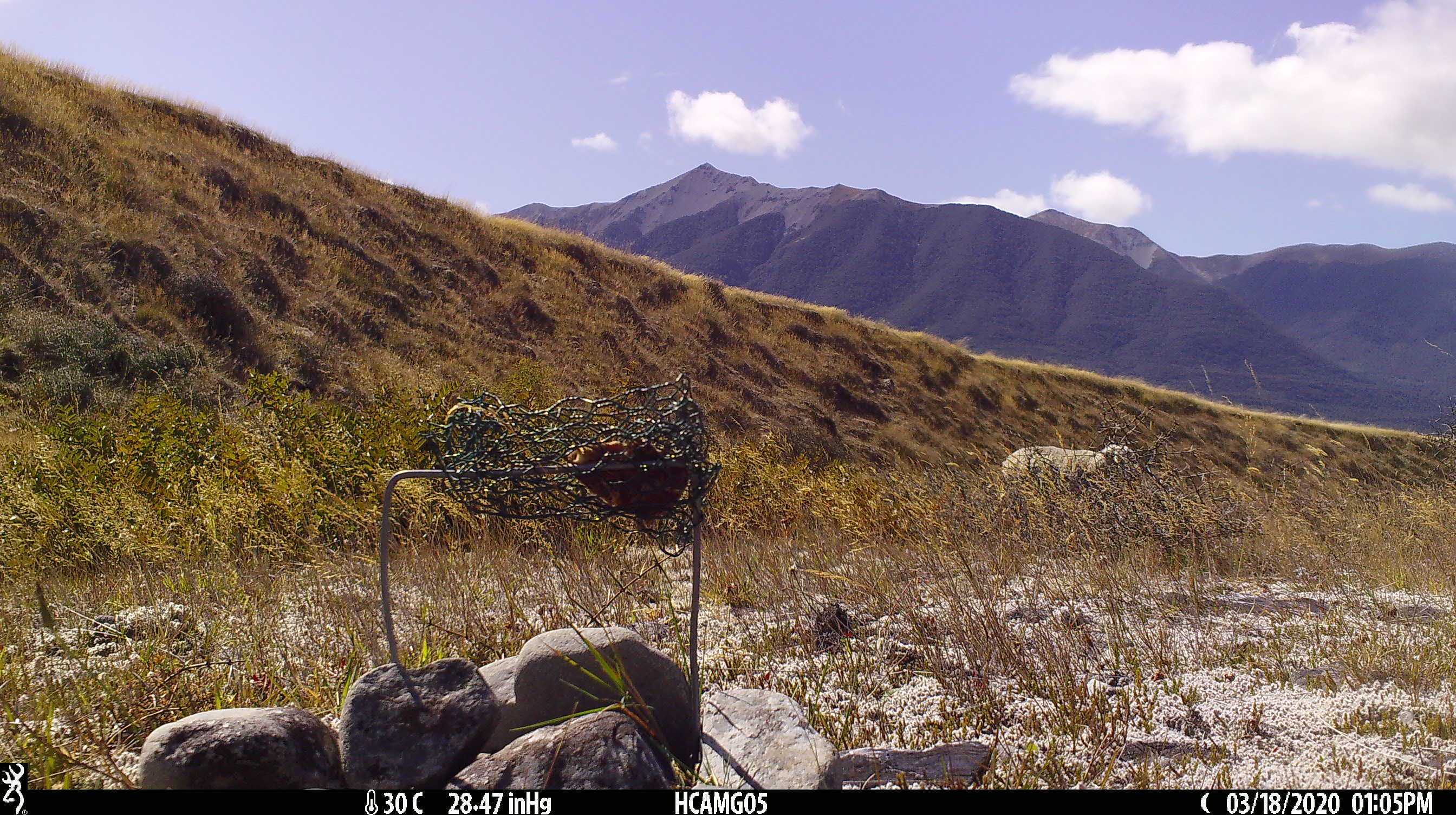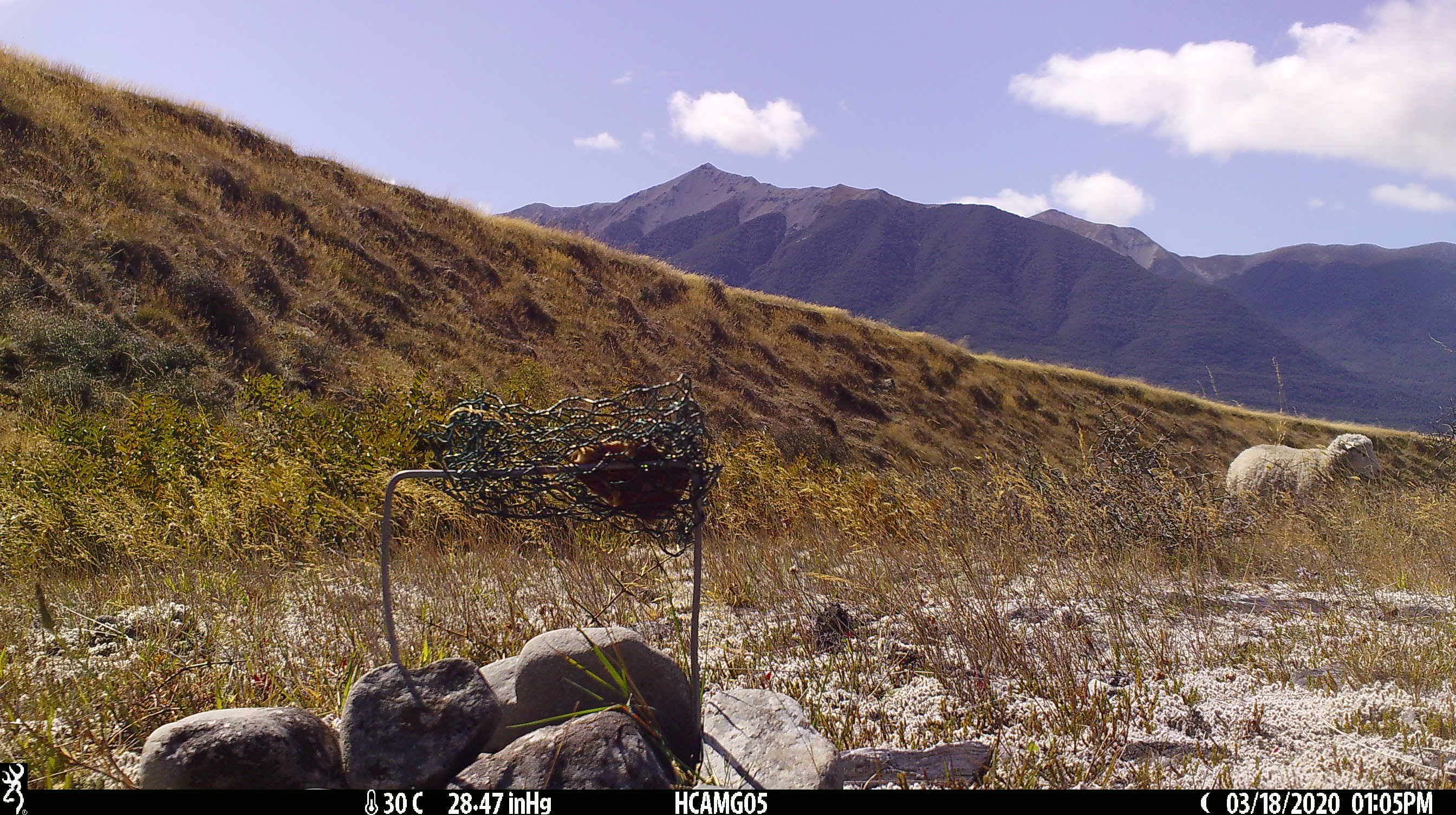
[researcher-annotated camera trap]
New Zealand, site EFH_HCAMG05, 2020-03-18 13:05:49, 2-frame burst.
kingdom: Animalia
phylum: Chordata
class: Mammalia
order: Artiodactyla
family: Bovidae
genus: Ovis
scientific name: Ovis aries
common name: domestic sheep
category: sheep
Sheep (domestic sheep) (Ovis aries).